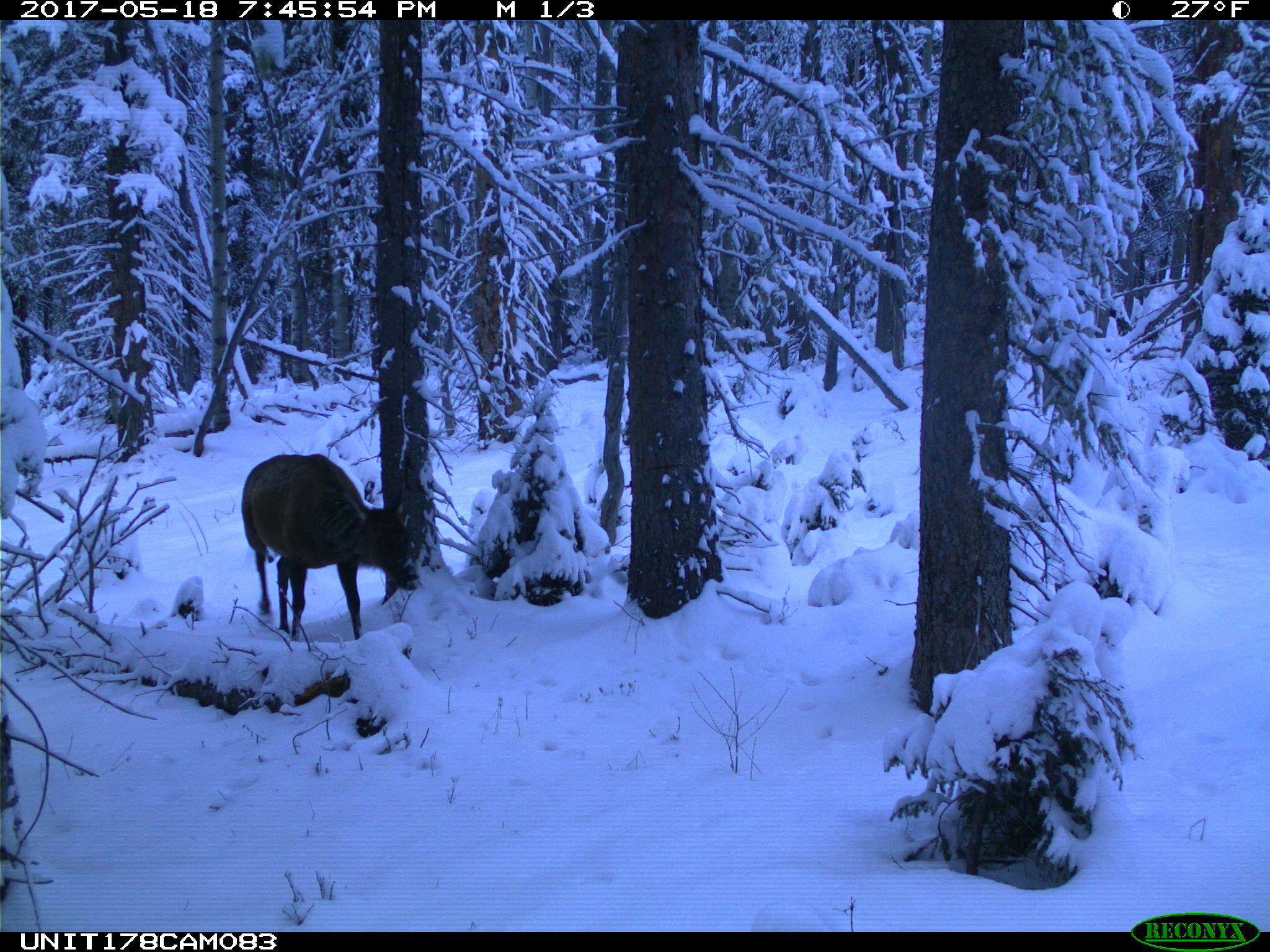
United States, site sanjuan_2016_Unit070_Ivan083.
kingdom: Animalia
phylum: Chordata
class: Mammalia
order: Artiodactyla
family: Cervidae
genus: Cervus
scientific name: Cervus elaphus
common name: red deer